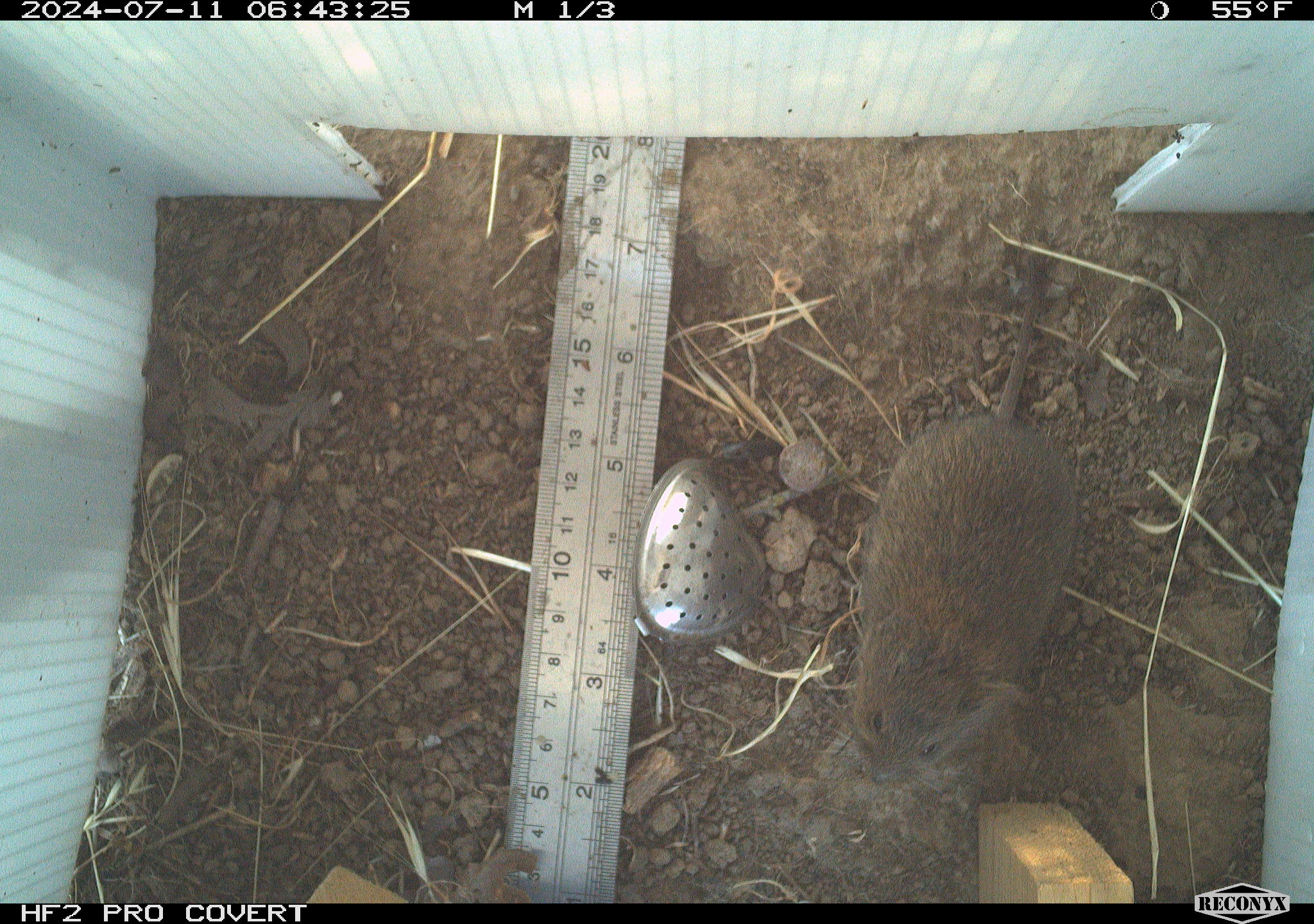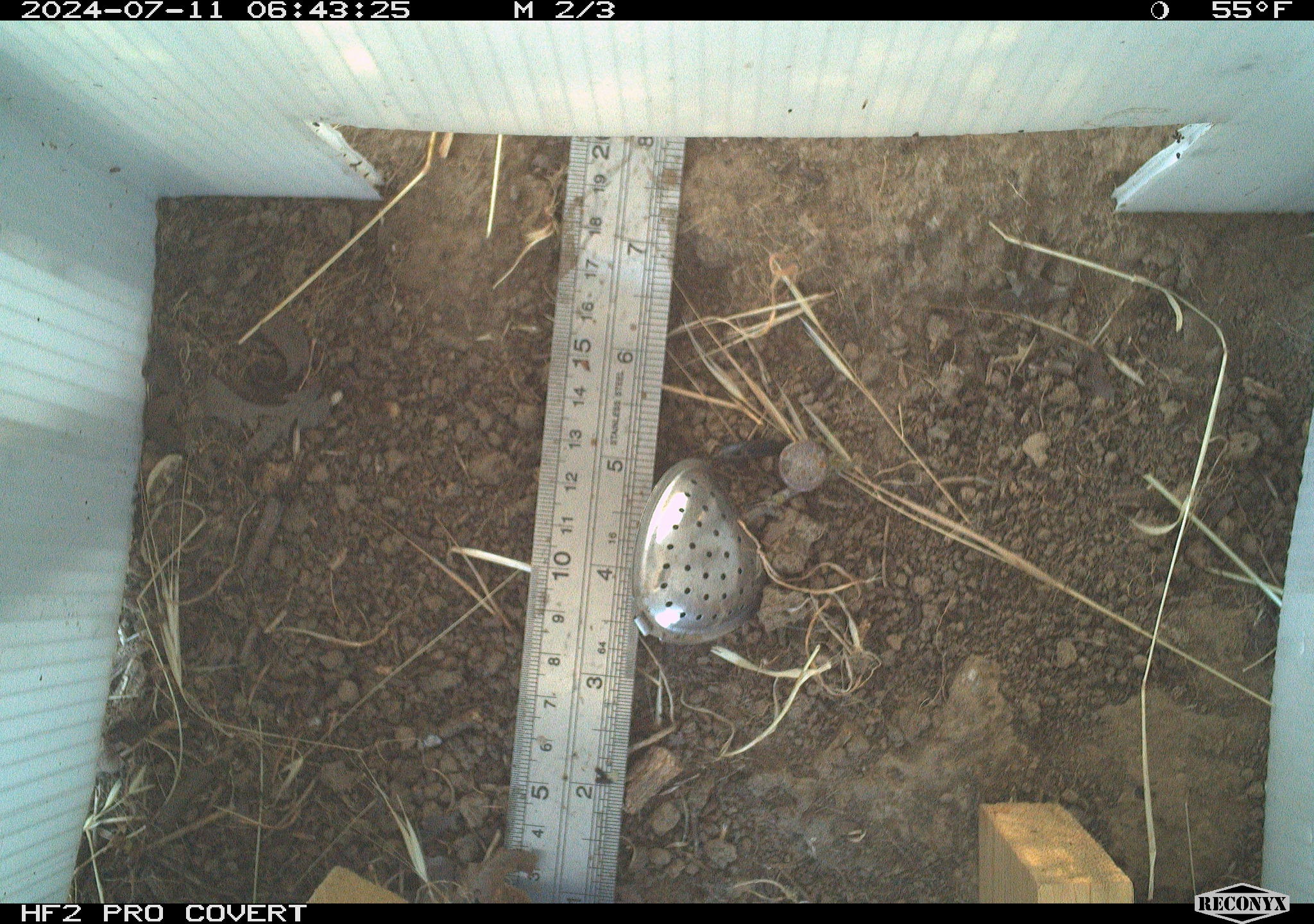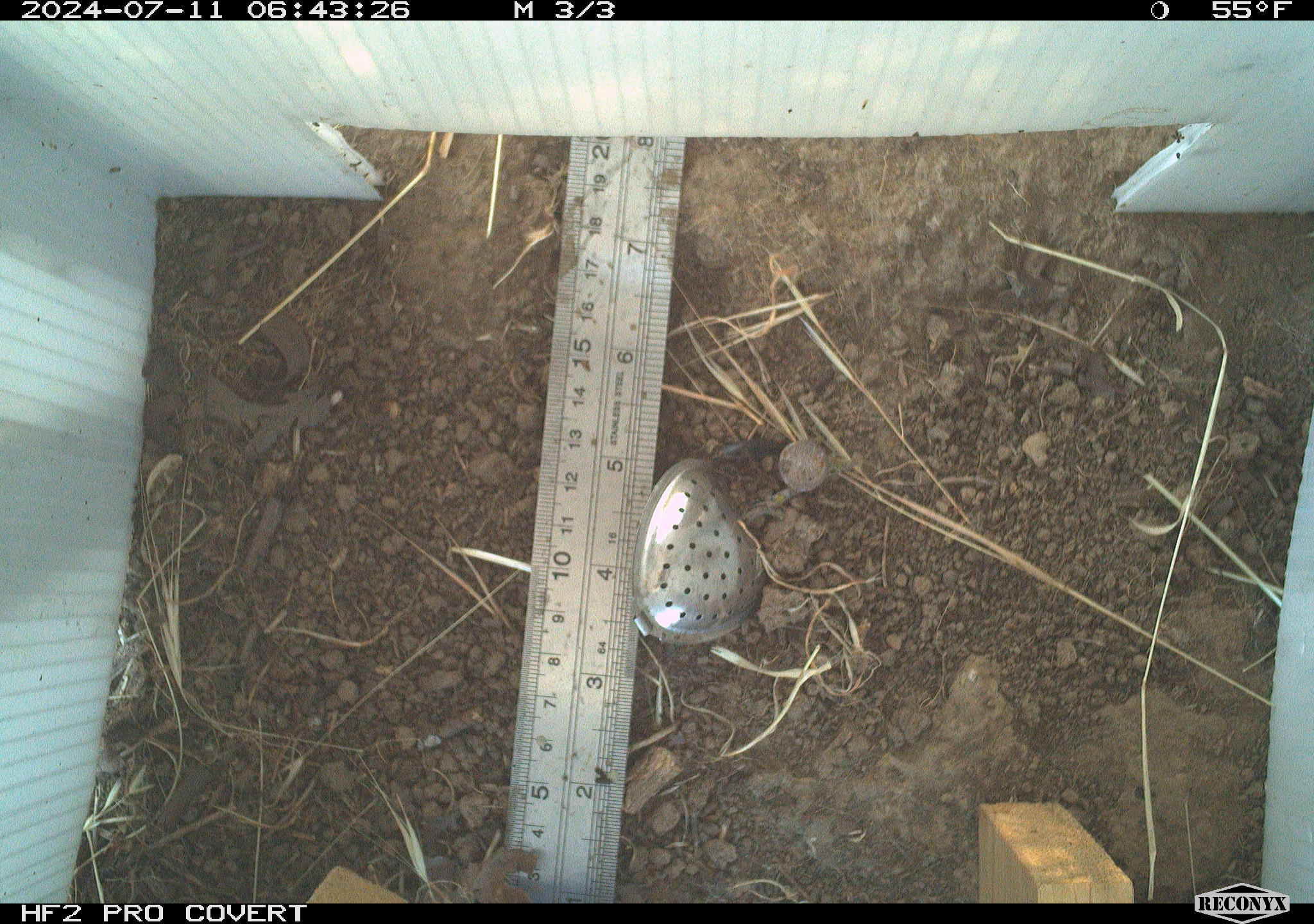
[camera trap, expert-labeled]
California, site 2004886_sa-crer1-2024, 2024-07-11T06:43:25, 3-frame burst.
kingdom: Animalia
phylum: Chordata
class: Mammalia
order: Rodentia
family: Cricetidae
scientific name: Arvicolinae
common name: voles, lemmings, and muskrats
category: arvicolinae subfamily